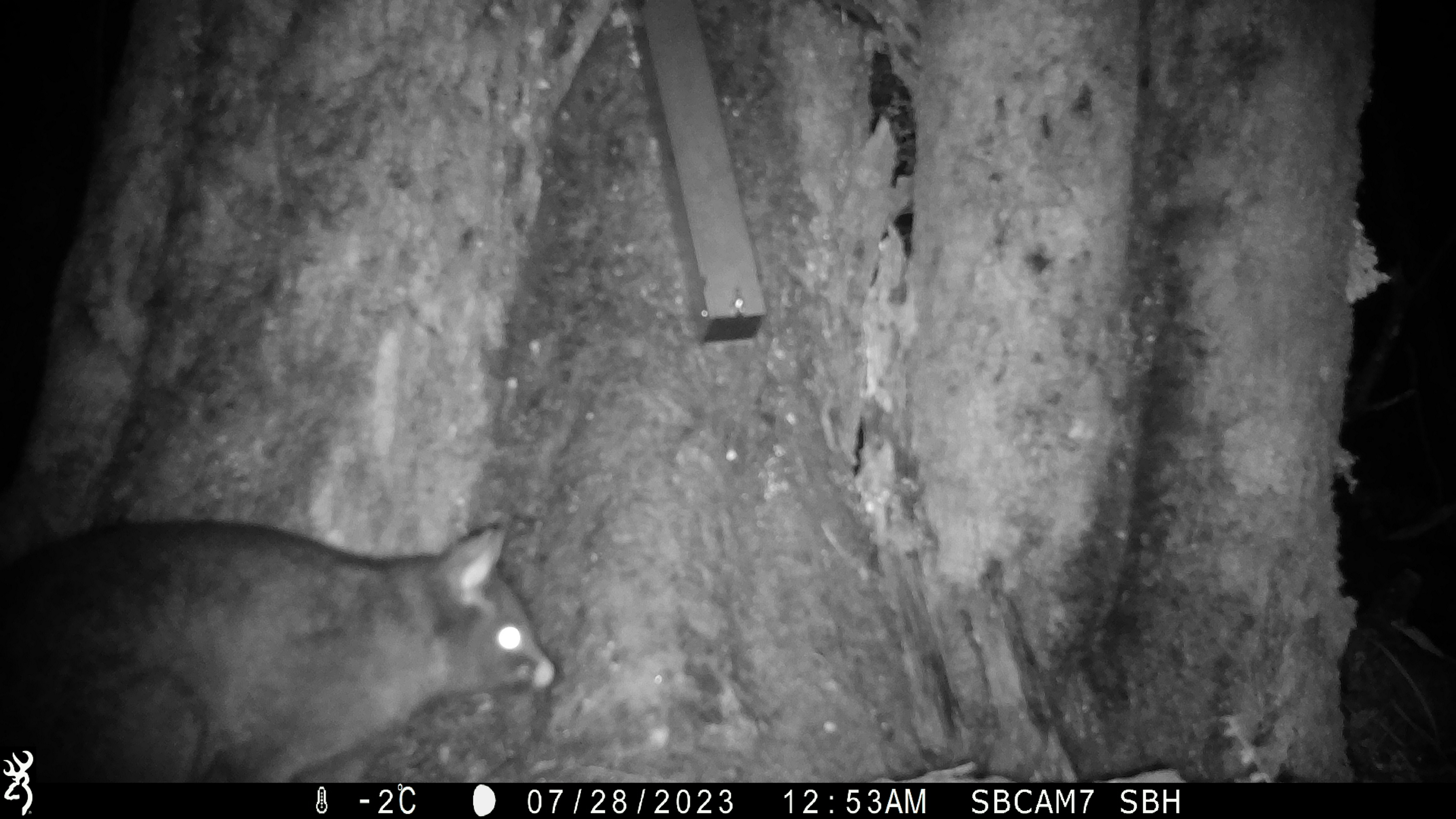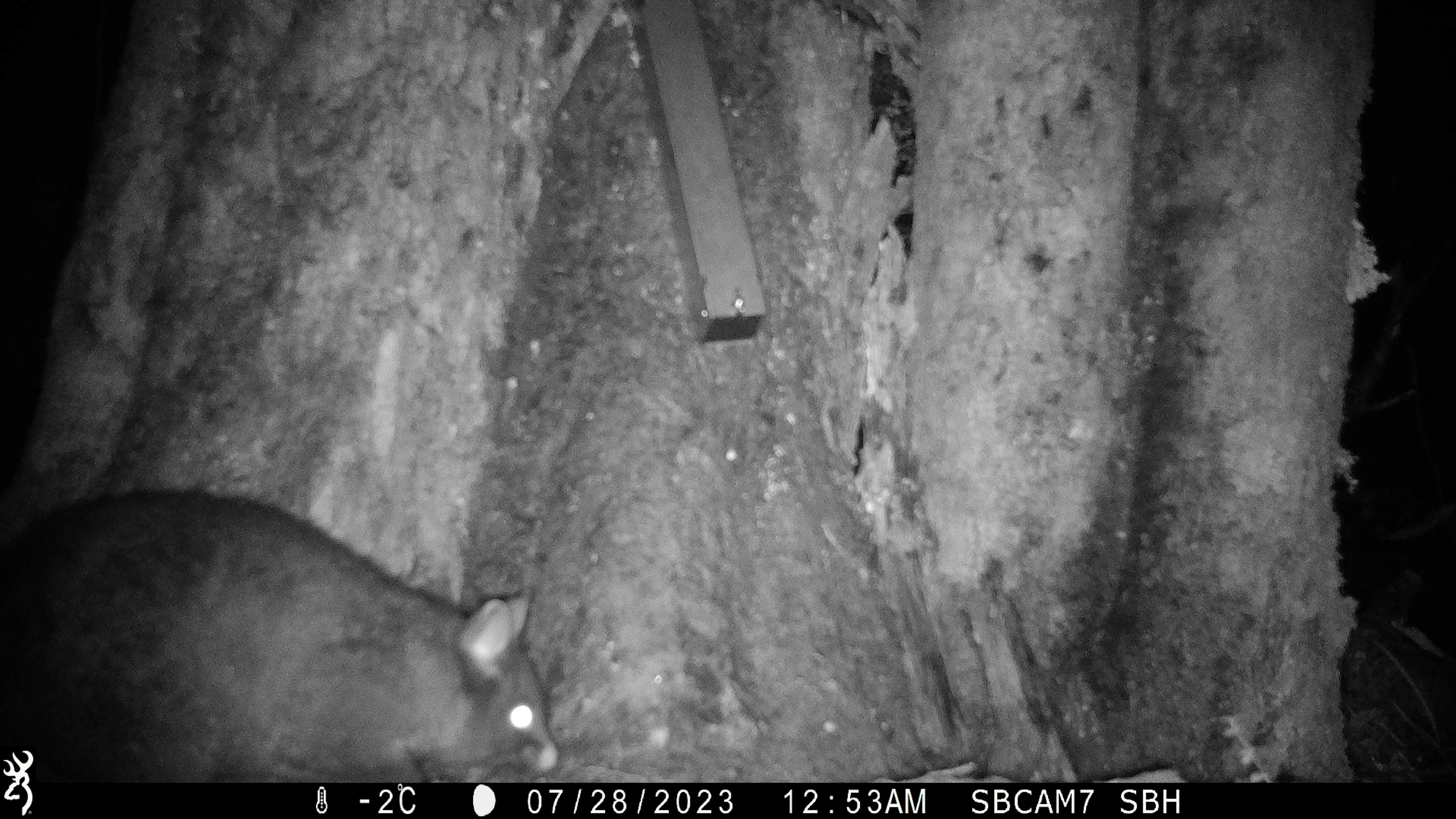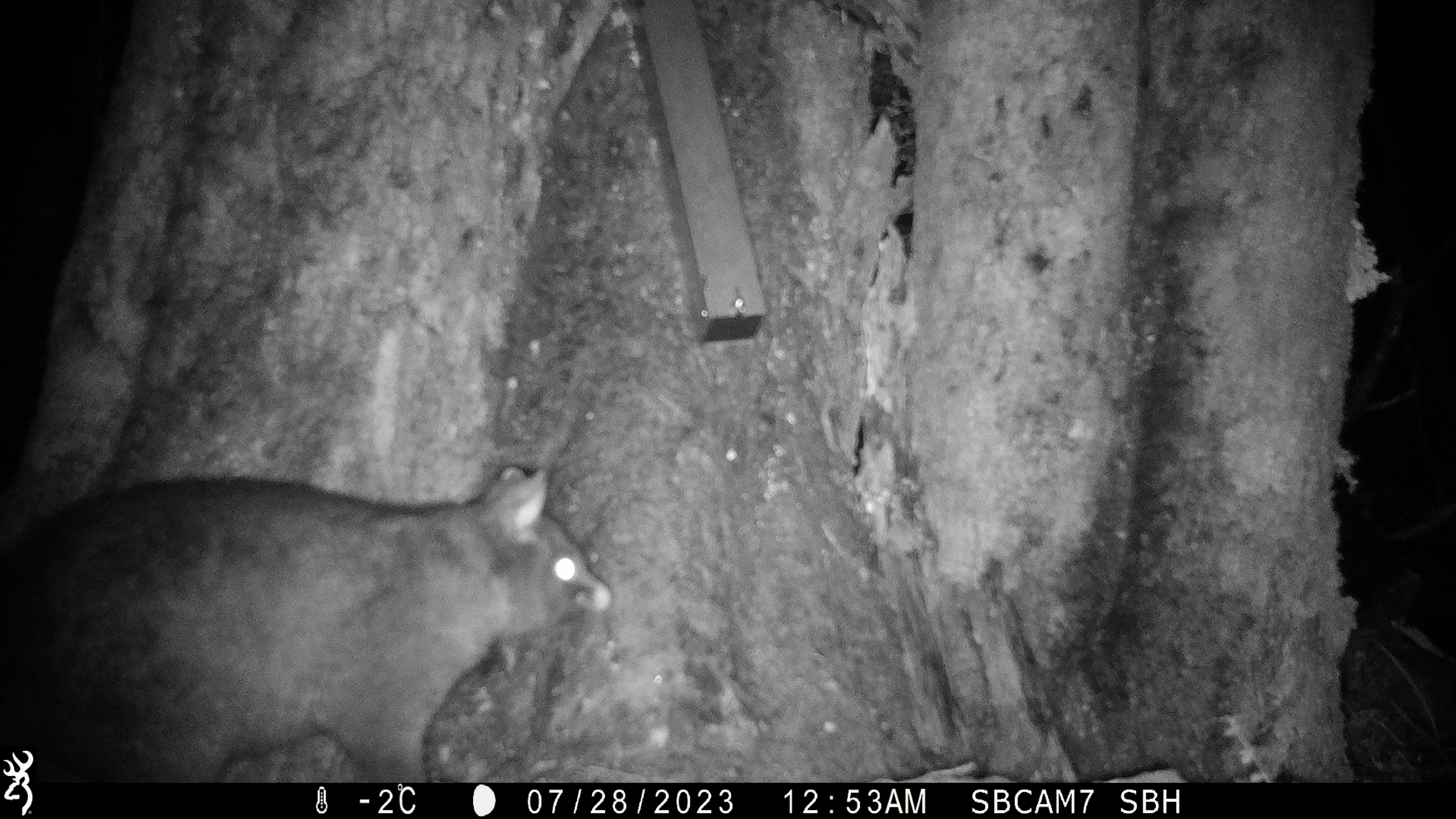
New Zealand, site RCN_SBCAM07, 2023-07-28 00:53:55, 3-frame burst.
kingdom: Animalia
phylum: Chordata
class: Mammalia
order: Diprotodontia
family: Phalangeridae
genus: Trichosurus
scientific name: Trichosurus vulpecula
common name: common brushtail possum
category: possum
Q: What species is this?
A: Possum (common brushtail possum) (Trichosurus vulpecula).